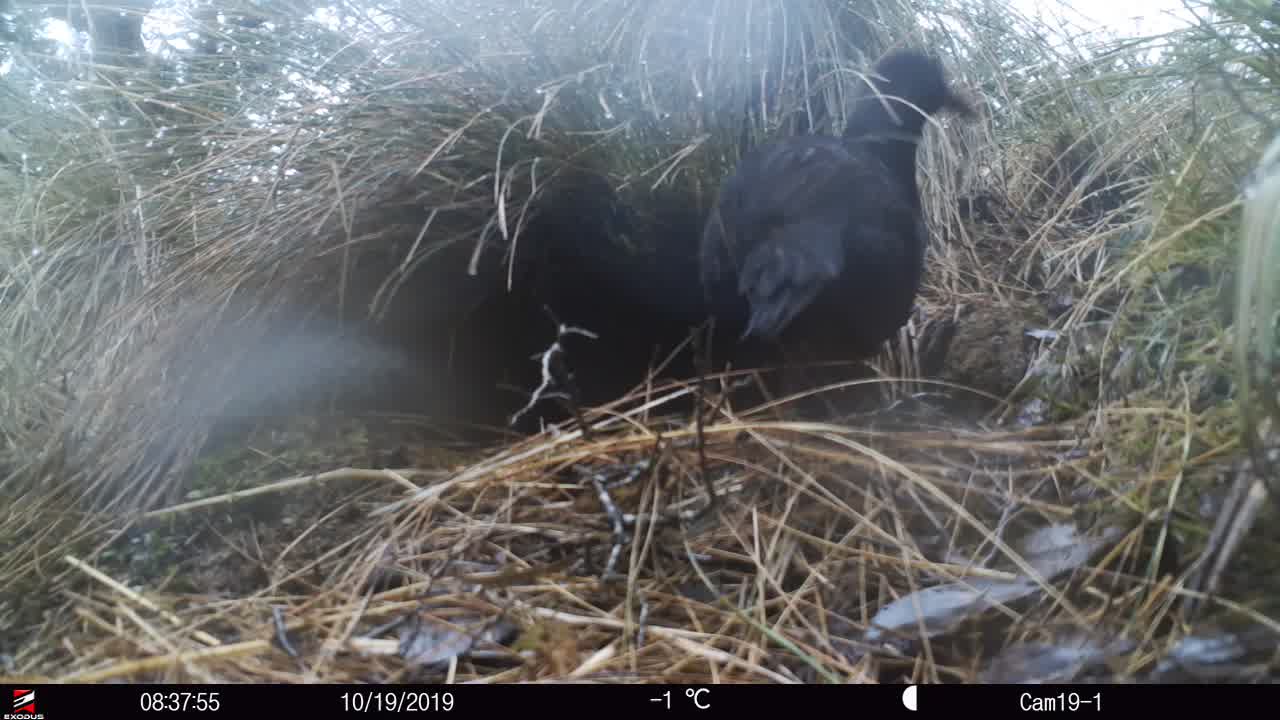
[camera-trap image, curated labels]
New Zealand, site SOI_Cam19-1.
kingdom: Animalia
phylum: Chordata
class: Aves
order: Gruiformes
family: Rallidae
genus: Gallirallus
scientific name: Gallirallus australis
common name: weka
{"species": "weka (Gallirallus australis)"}